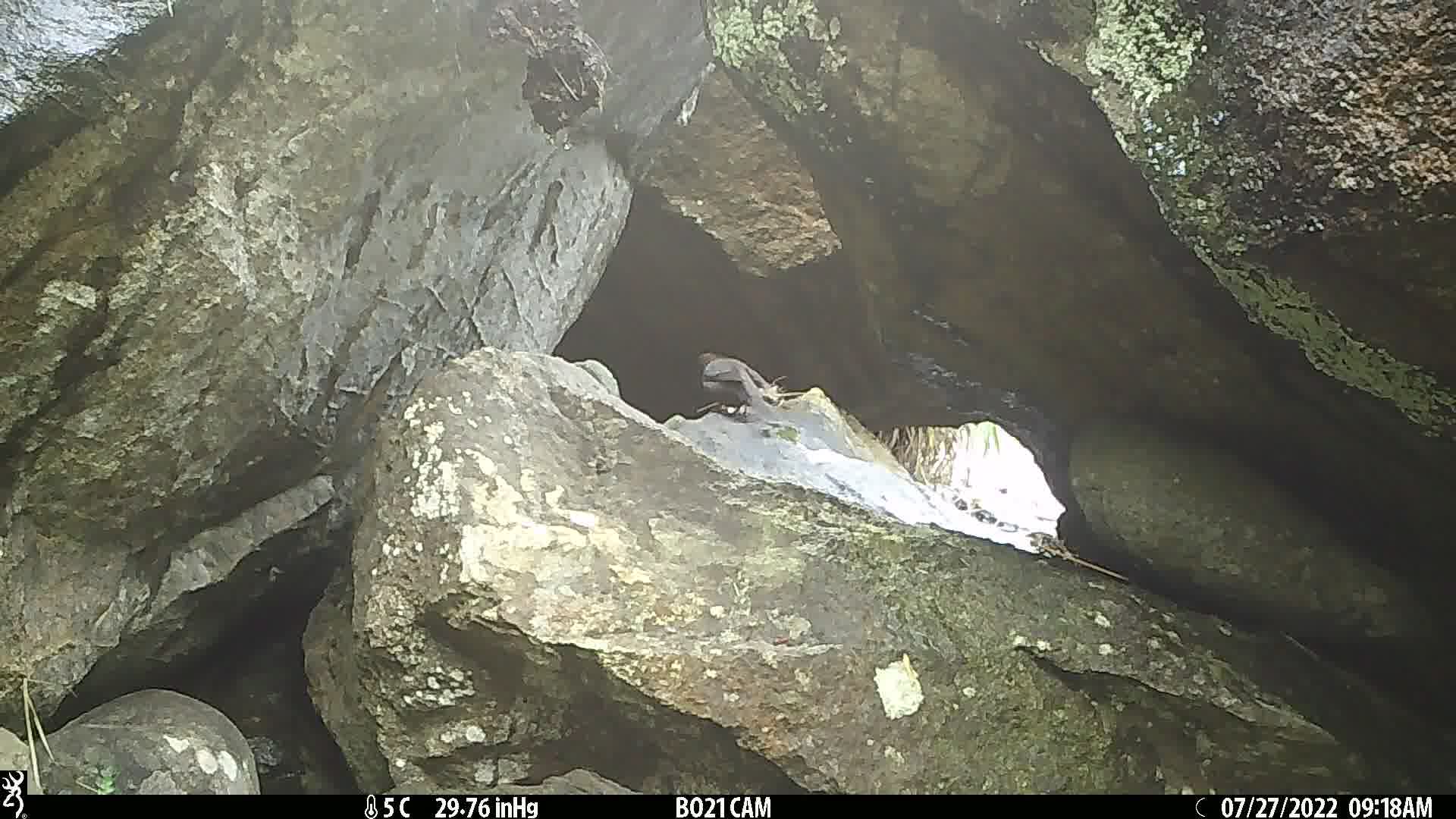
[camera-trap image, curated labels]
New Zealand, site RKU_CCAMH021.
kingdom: Animalia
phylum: Chordata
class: Aves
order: Passeriformes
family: Turdidae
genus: Turdus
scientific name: Turdus merula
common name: eurasian blackbird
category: blackbird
Blackbird (eurasian blackbird) (Turdus merula).